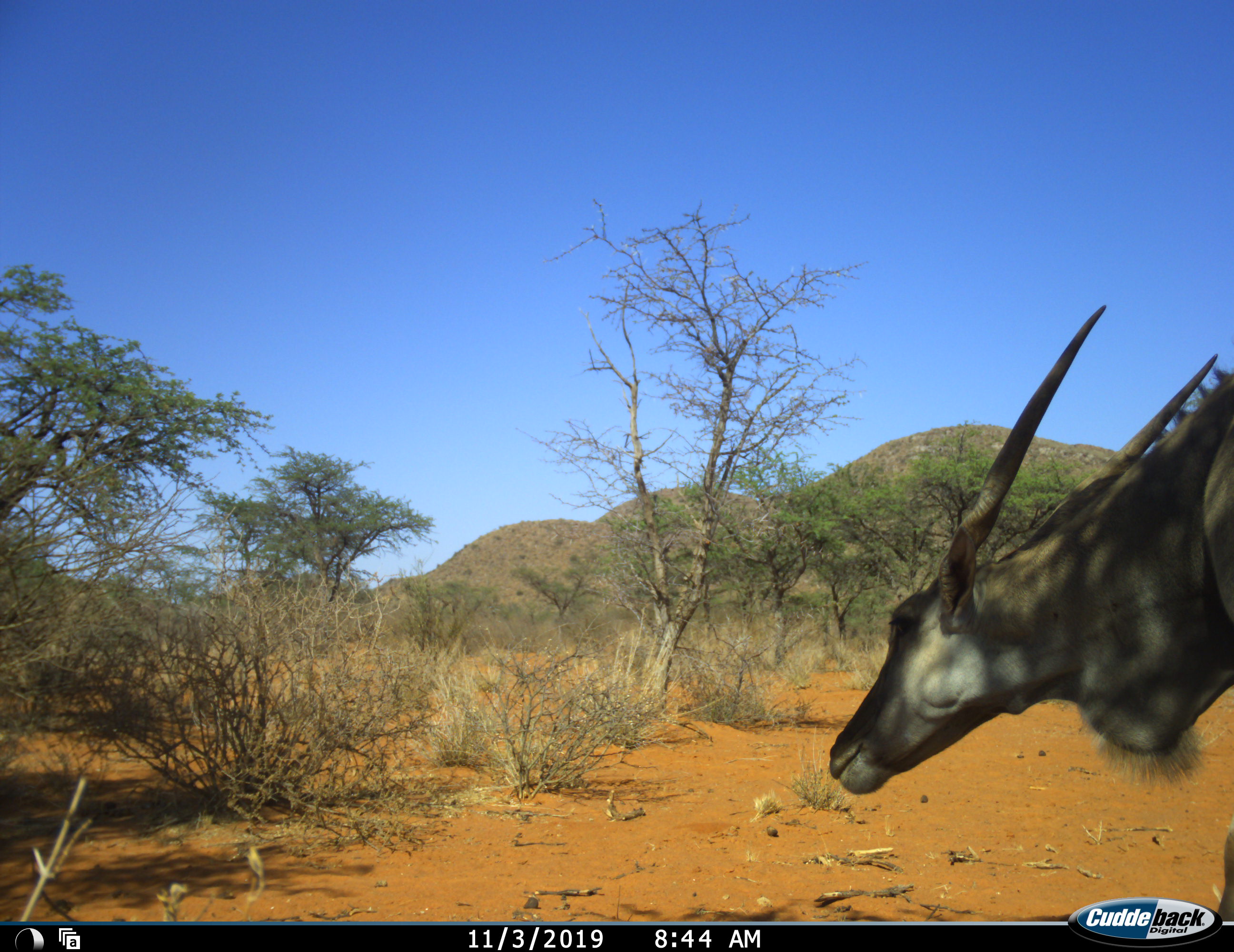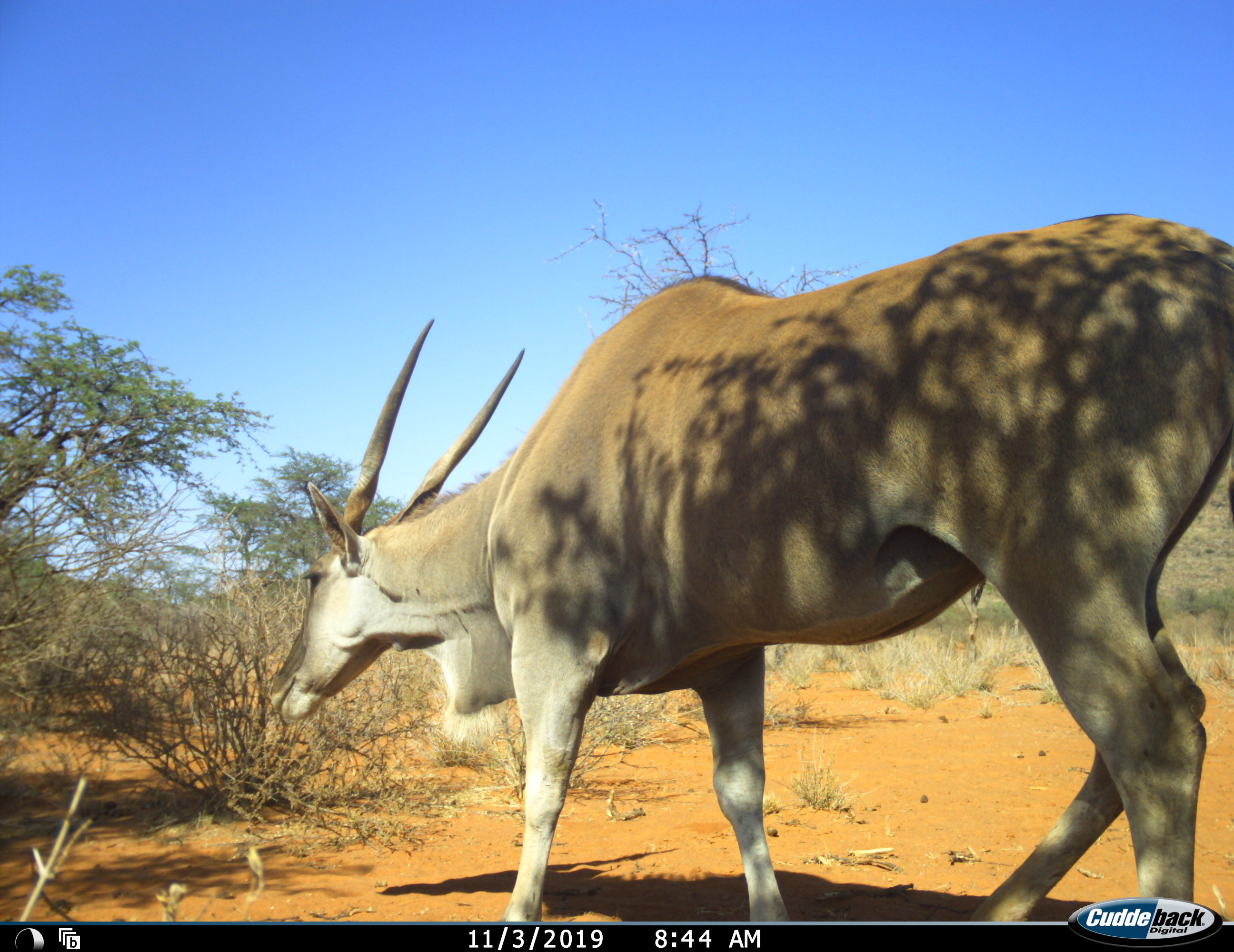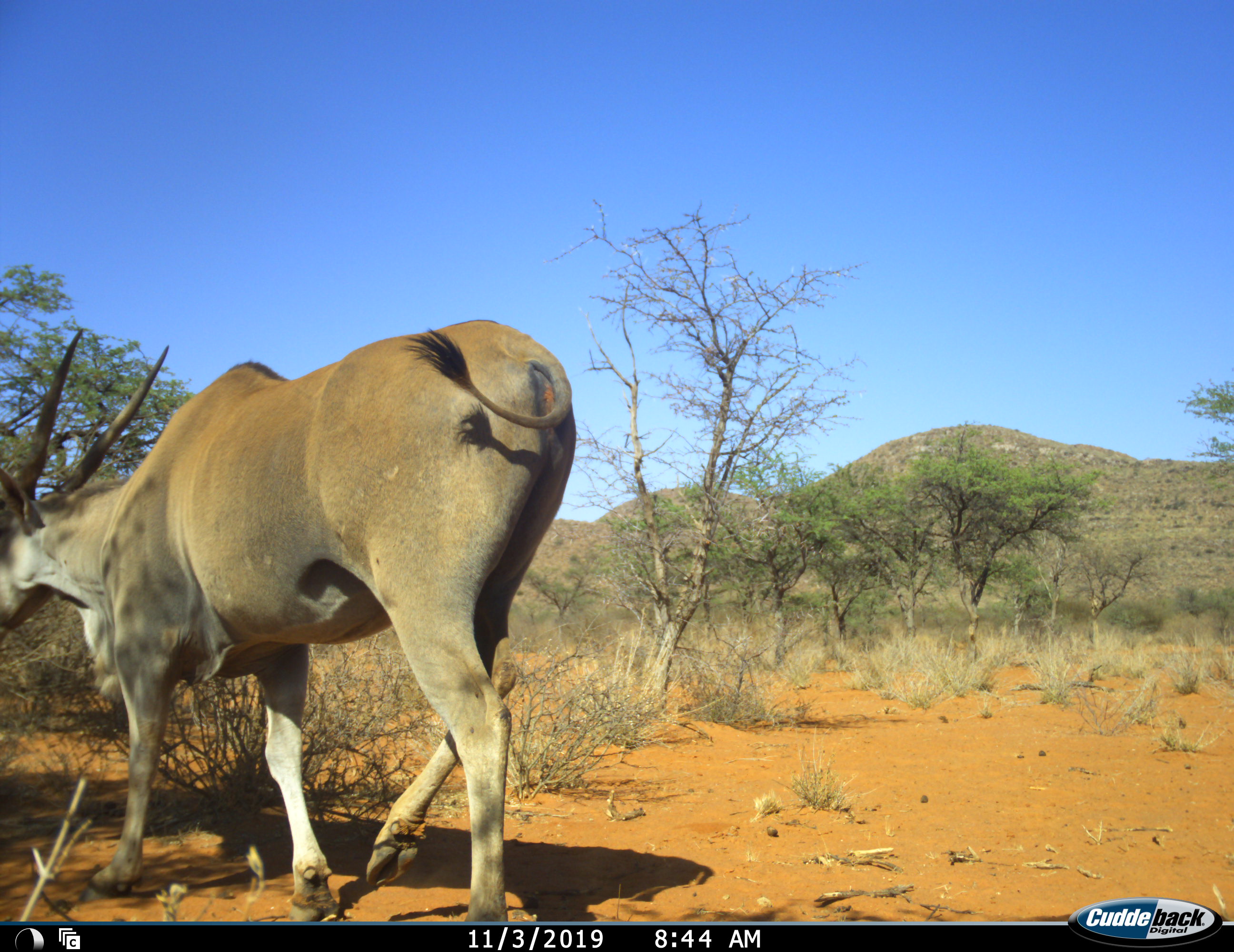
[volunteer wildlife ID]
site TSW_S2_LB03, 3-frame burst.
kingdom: Animalia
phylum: Chordata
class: Mammalia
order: Artiodactyla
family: Bovidae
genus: Tragelaphus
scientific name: Tragelaphus oryx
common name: eland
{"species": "eland (Tragelaphus oryx)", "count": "1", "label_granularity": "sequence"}